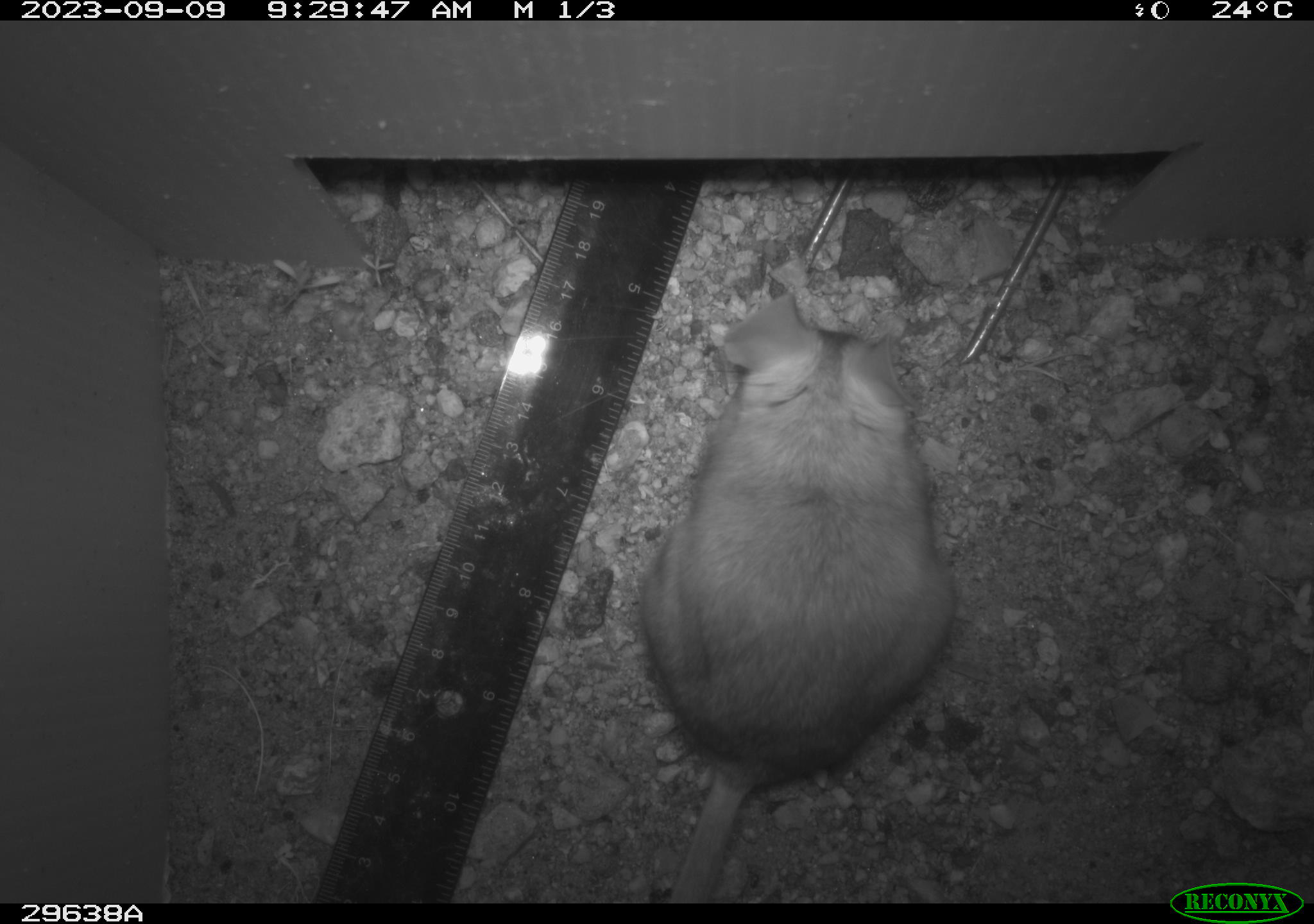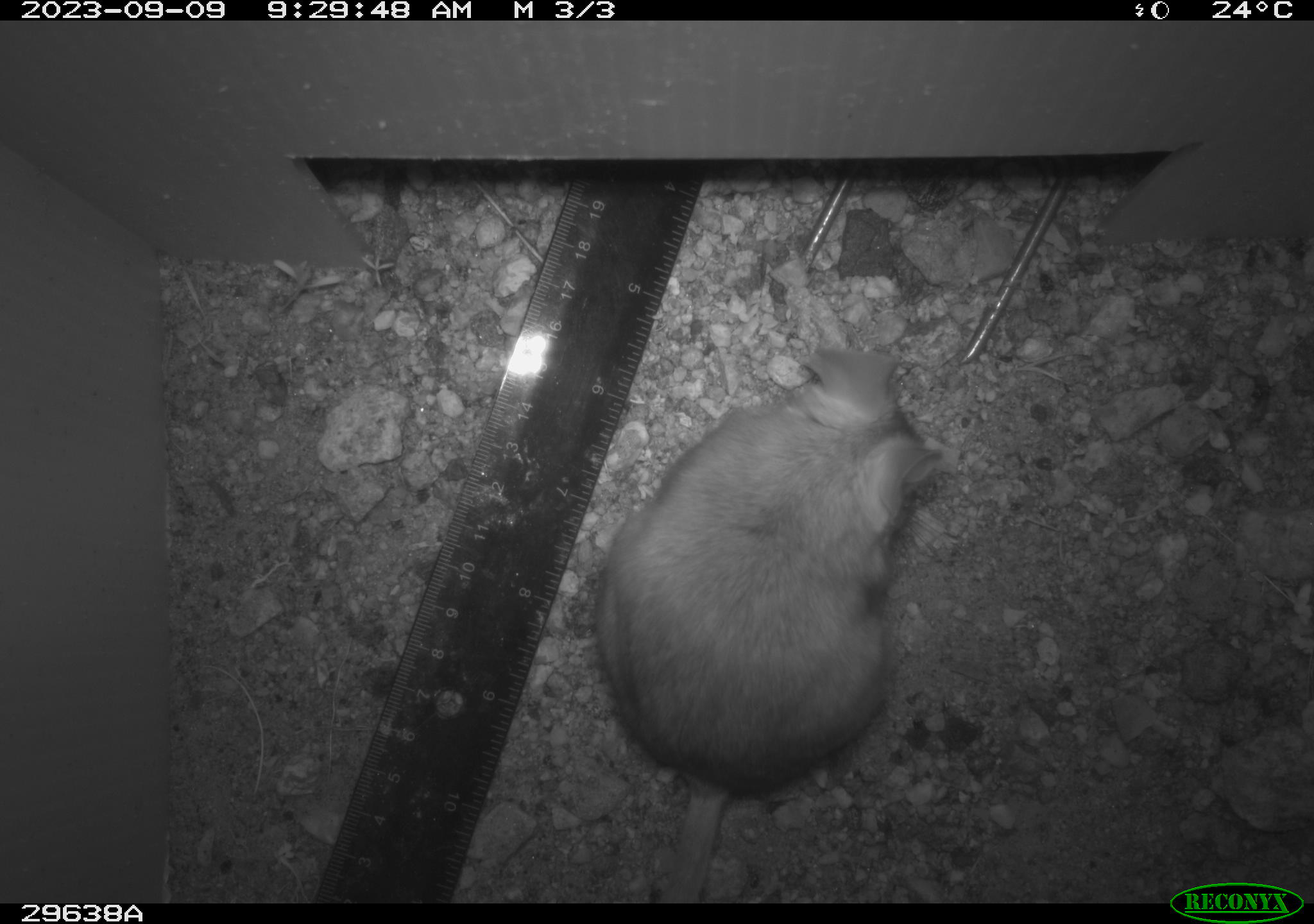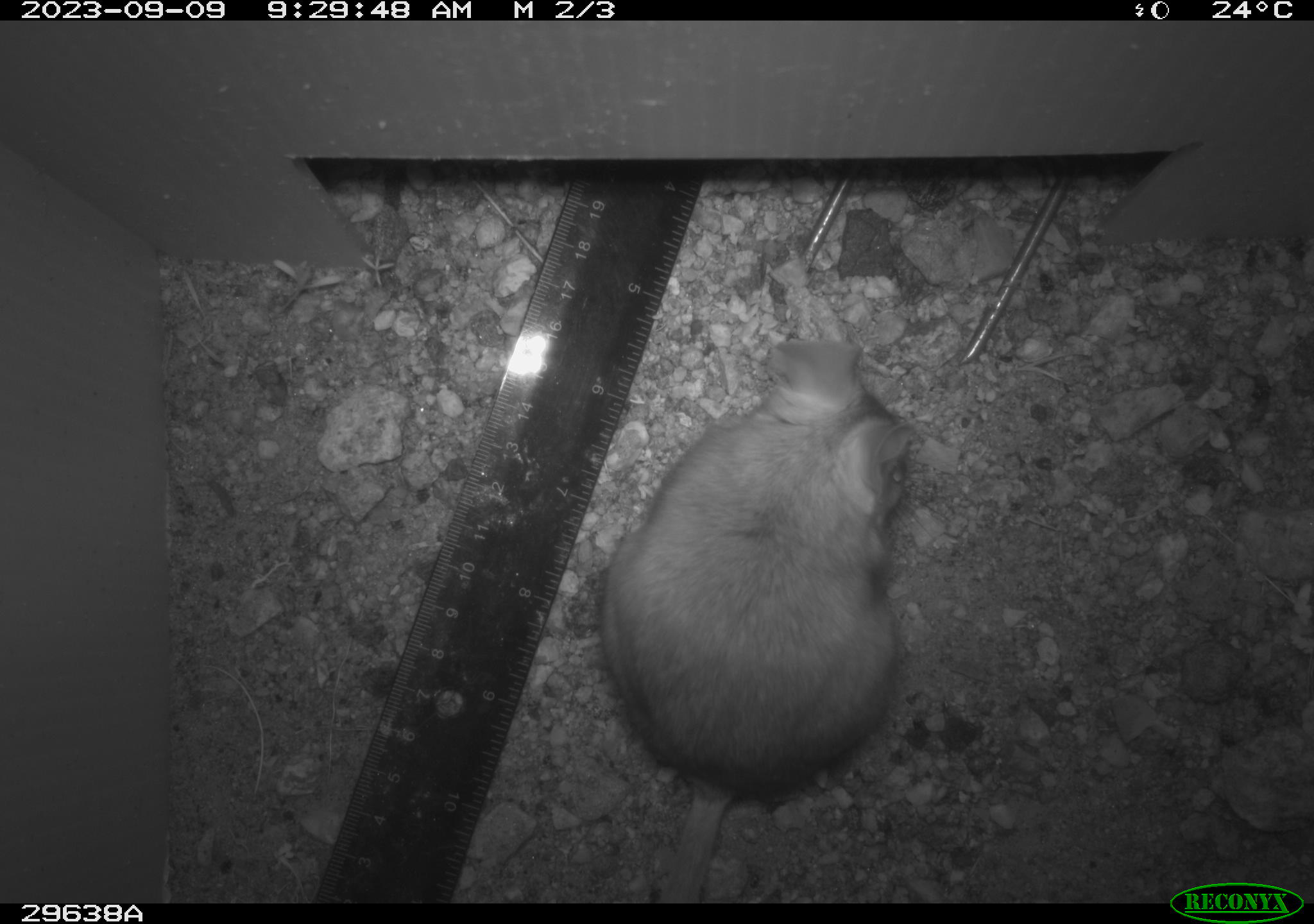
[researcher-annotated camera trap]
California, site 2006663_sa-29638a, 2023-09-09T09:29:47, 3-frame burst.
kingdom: Animalia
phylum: Chordata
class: Mammalia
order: Rodentia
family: Cricetidae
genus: Neotoma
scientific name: Neotoma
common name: pack rat or woodrat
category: neotoma species